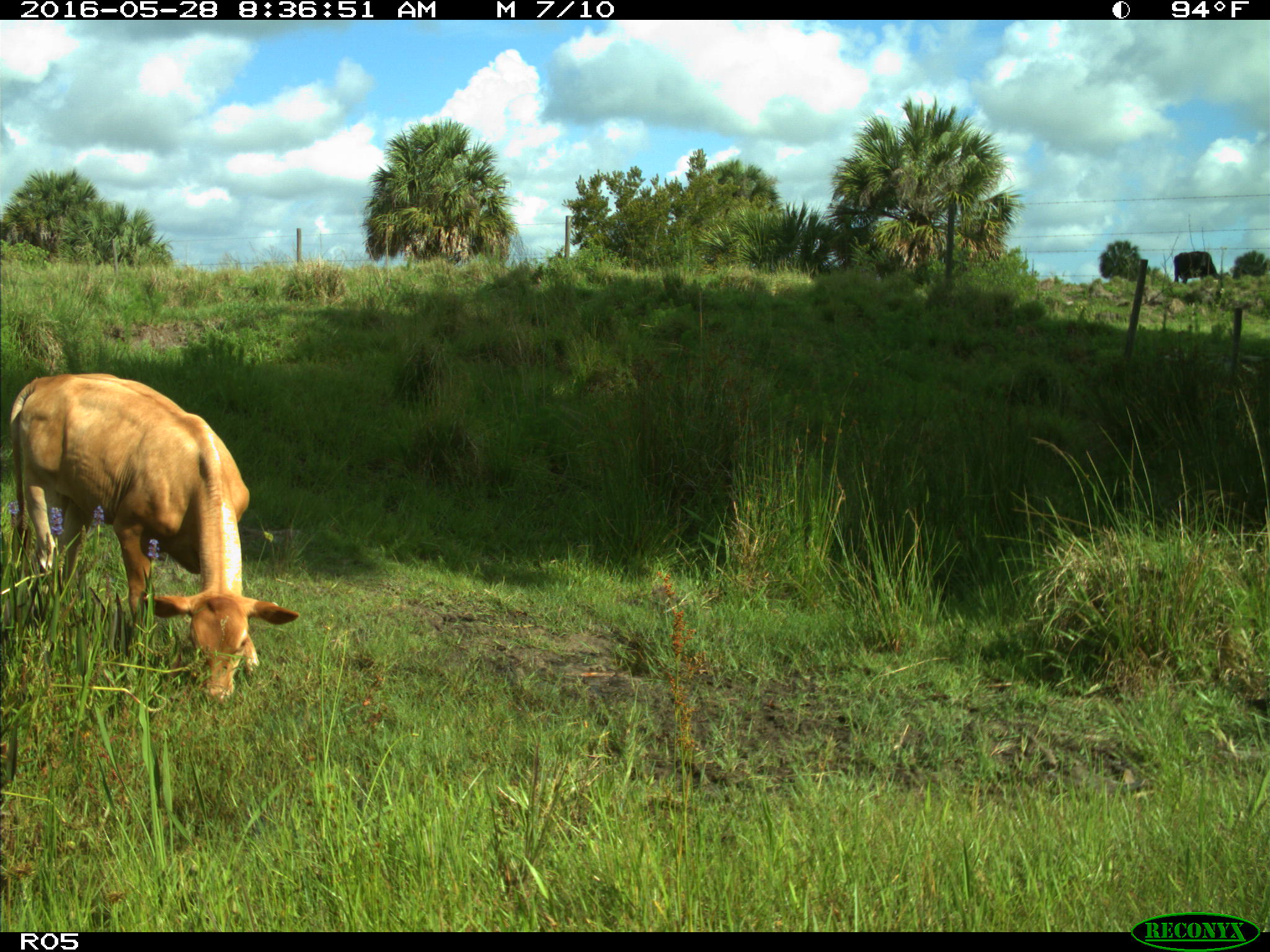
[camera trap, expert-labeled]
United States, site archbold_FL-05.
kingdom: Animalia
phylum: Chordata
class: Mammalia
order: Artiodactyla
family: Bovidae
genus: Bos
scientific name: Bos taurus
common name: domestic cow